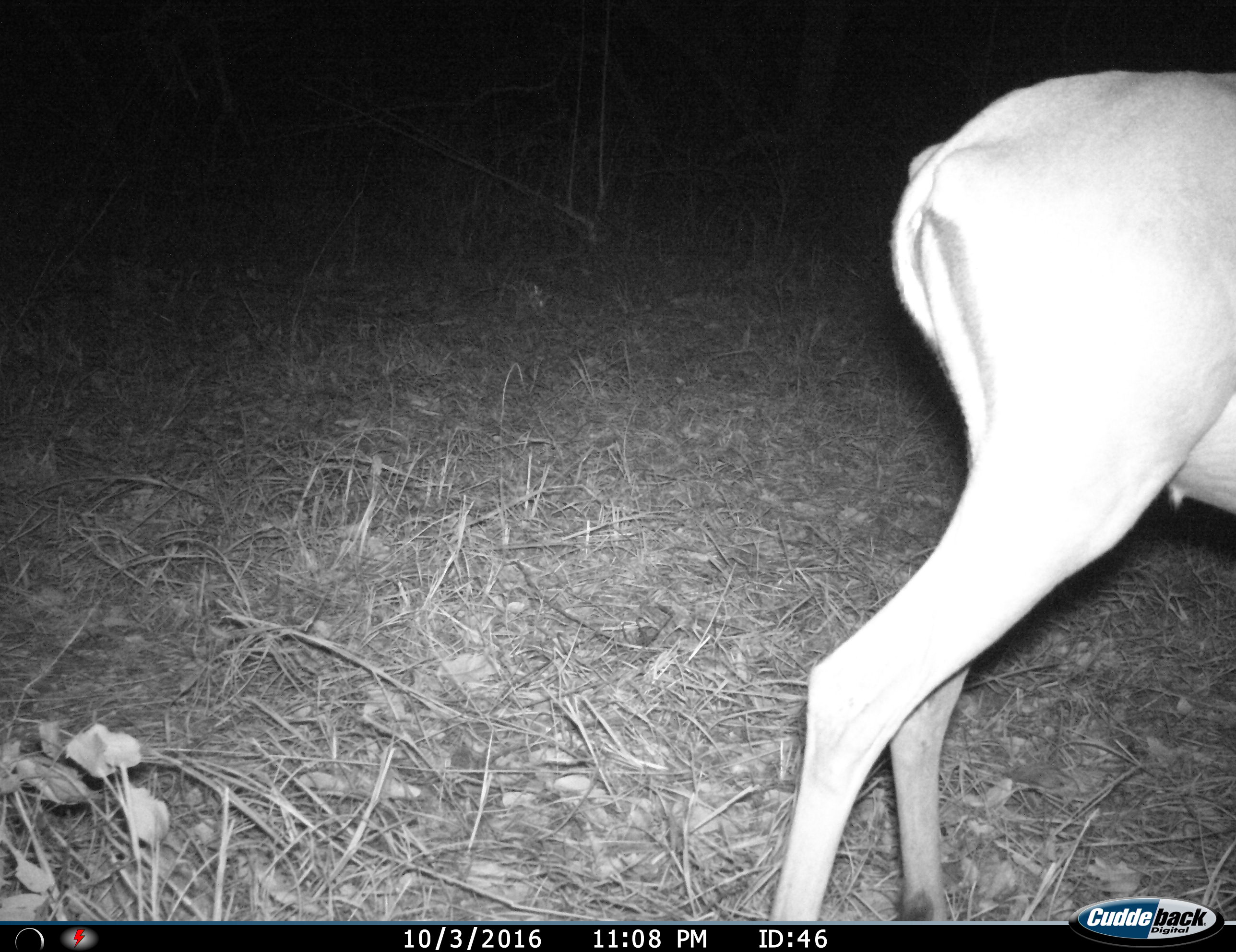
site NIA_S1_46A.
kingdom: Animalia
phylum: Chordata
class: Mammalia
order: Artiodactyla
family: Bovidae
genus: Aepyceros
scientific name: Aepyceros melampus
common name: impala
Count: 1.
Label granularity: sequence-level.